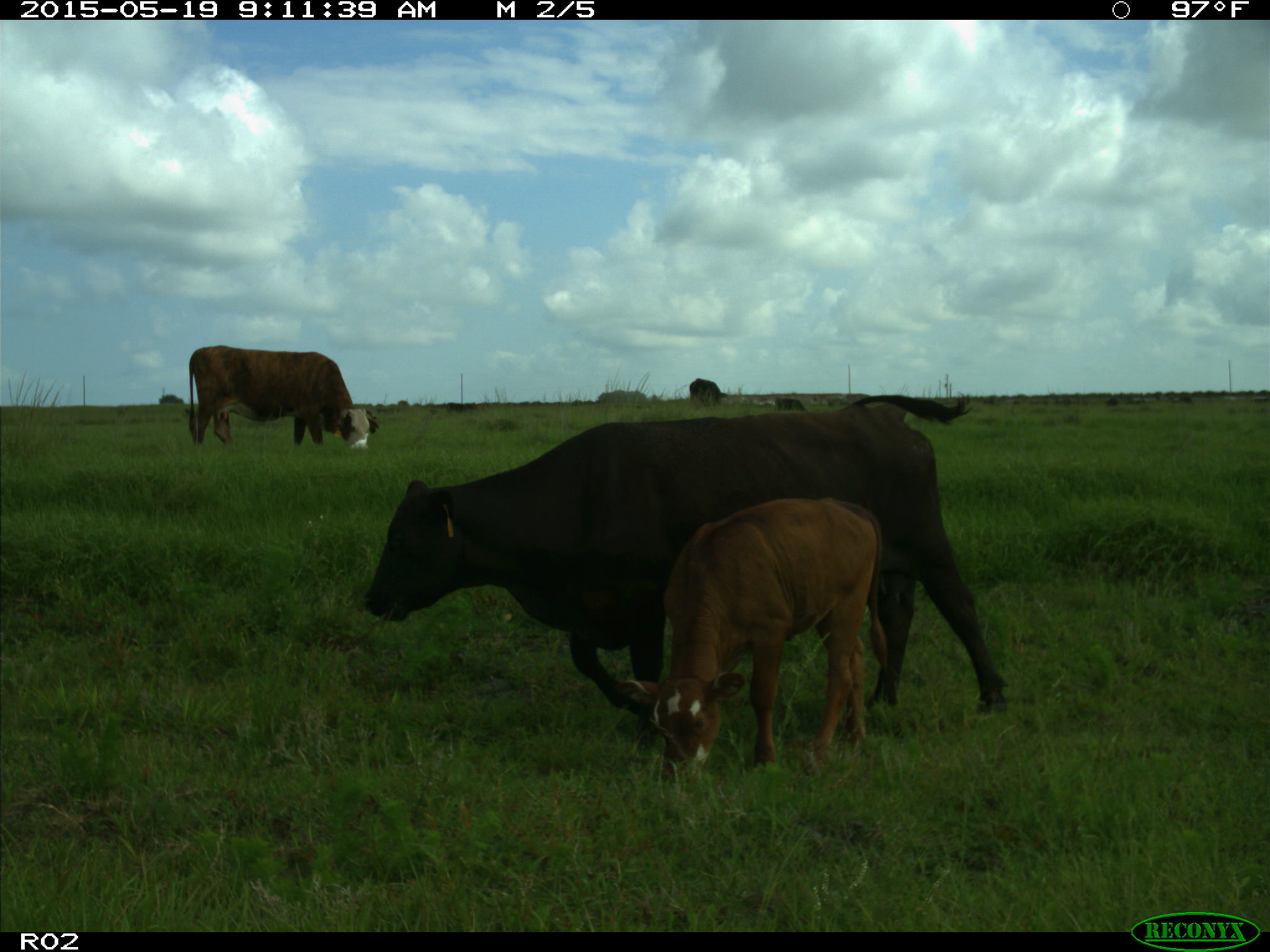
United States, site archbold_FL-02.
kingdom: Animalia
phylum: Chordata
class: Mammalia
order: Artiodactyla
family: Bovidae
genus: Bos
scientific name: Bos taurus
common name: domestic cow